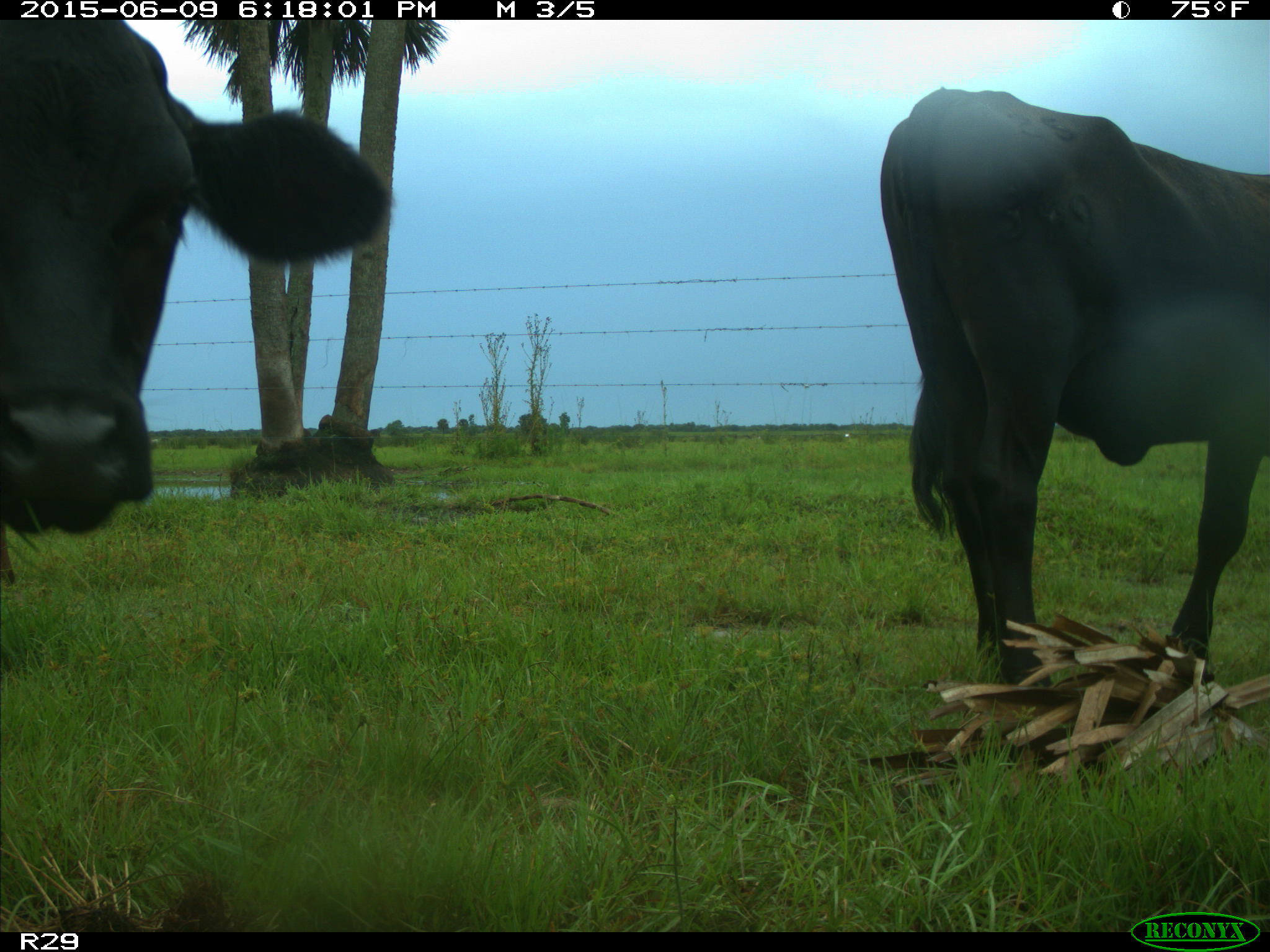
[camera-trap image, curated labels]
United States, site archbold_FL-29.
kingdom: Animalia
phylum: Chordata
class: Mammalia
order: Artiodactyla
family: Bovidae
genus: Bos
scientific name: Bos taurus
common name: domestic cow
Bos taurus (domestic cow).